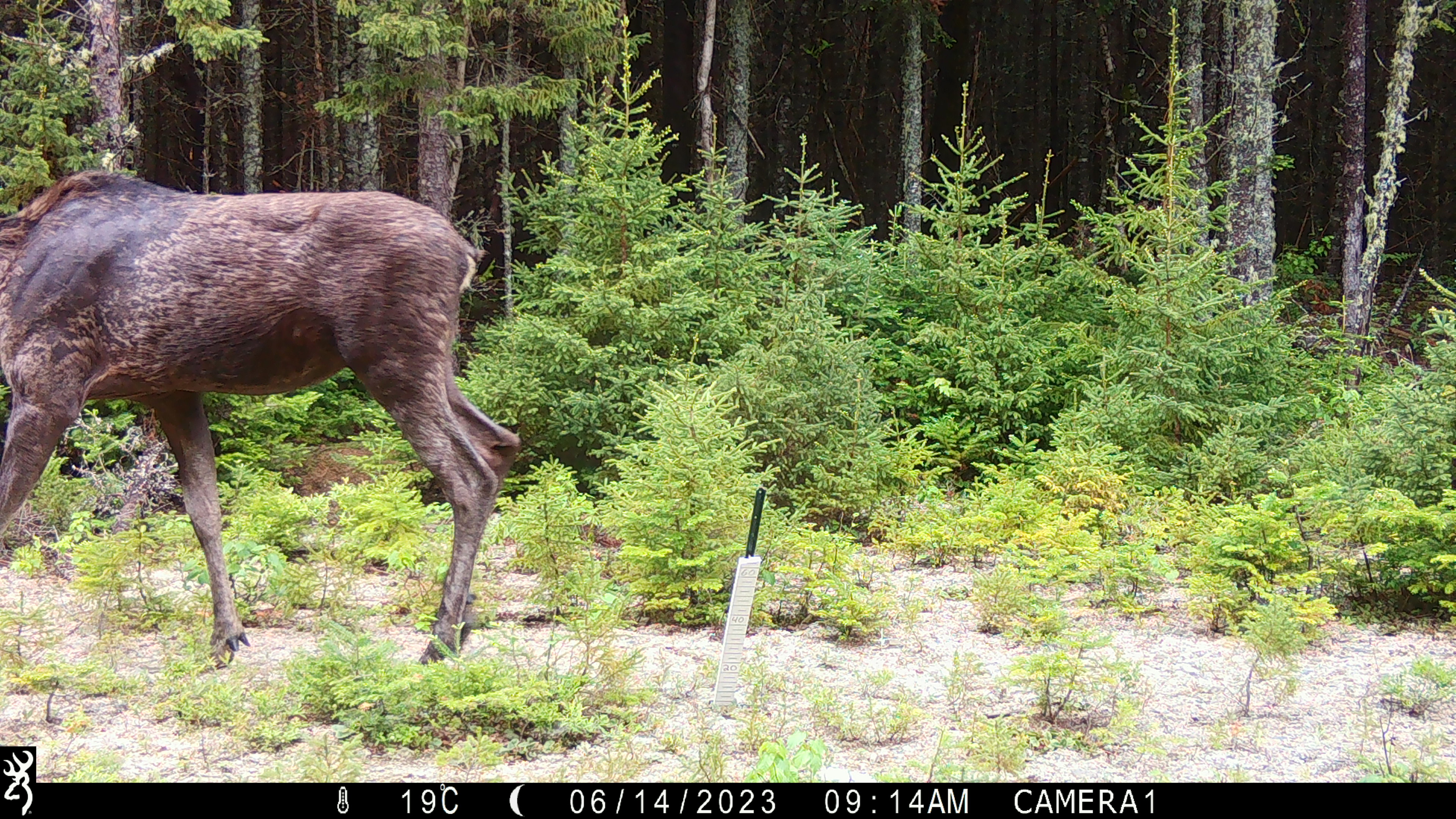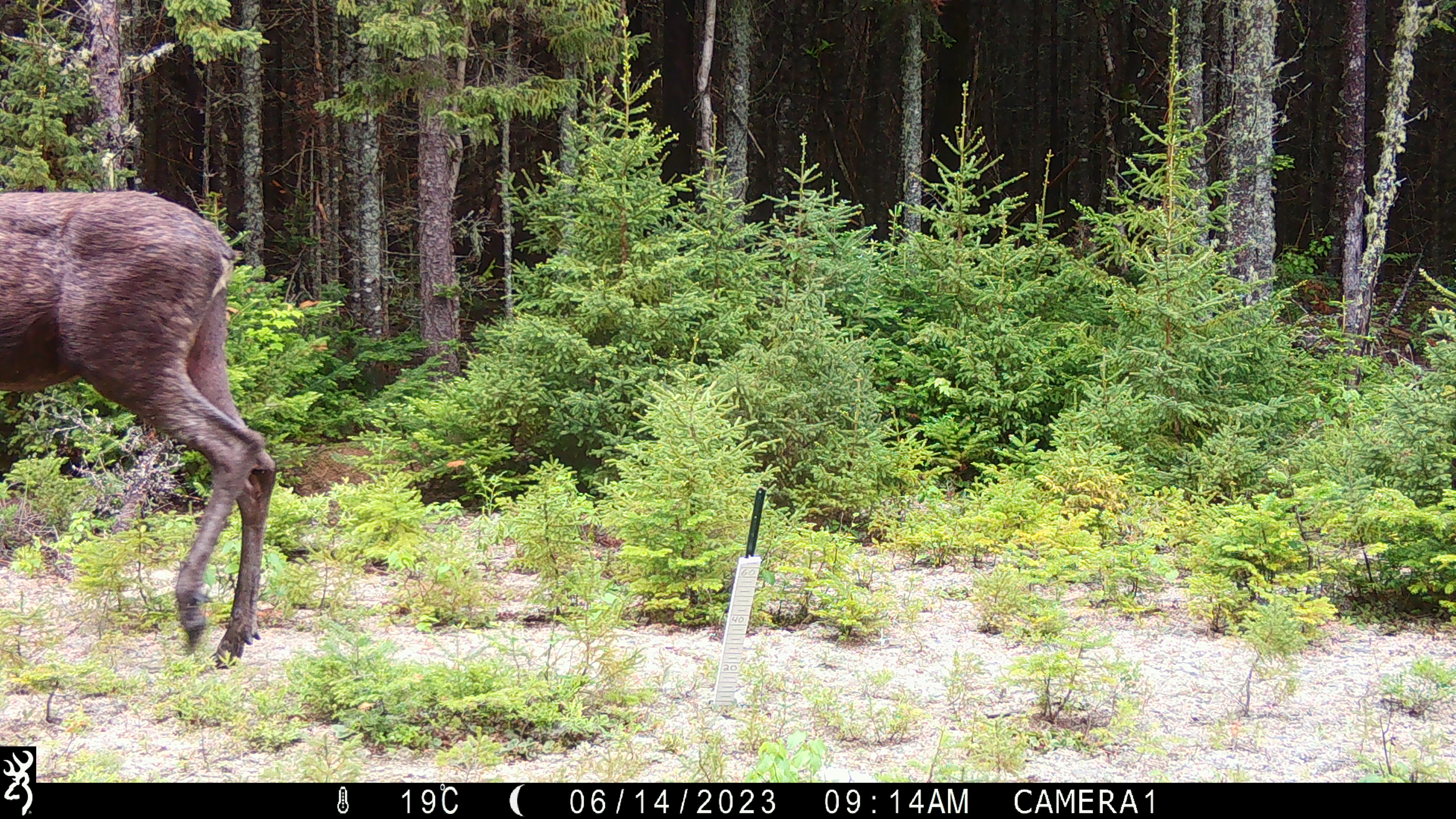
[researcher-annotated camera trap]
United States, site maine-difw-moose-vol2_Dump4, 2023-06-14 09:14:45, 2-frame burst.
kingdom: Animalia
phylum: Chordata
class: Mammalia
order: Artiodactyla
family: Cervidae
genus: Alces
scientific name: Alces alces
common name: moose